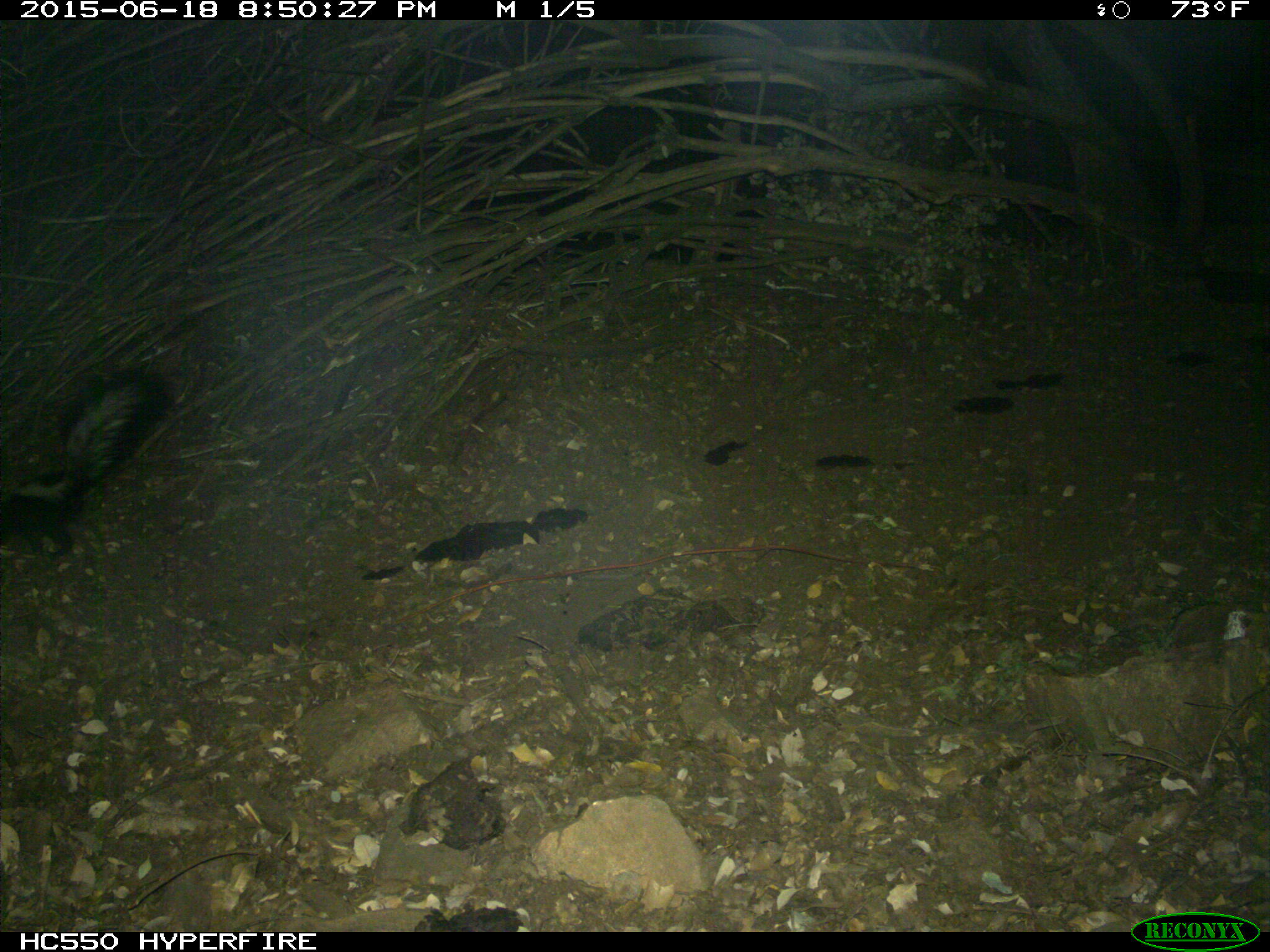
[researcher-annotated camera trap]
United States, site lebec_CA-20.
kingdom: Animalia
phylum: Chordata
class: Mammalia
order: Carnivora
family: Mephitidae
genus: Mephitis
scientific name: Mephitis mephitis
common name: striped skunk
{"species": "Mephitis mephitis (striped skunk)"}